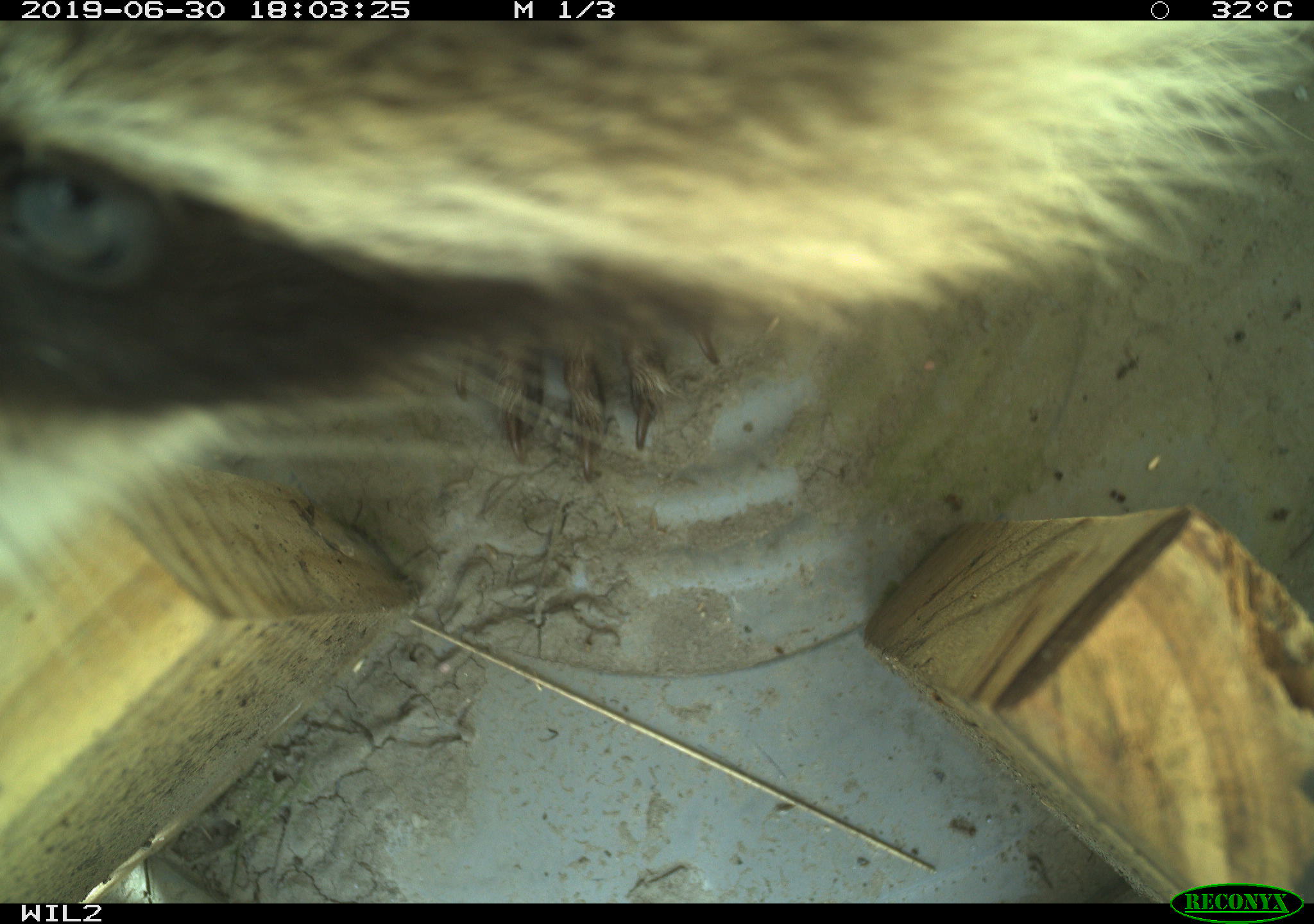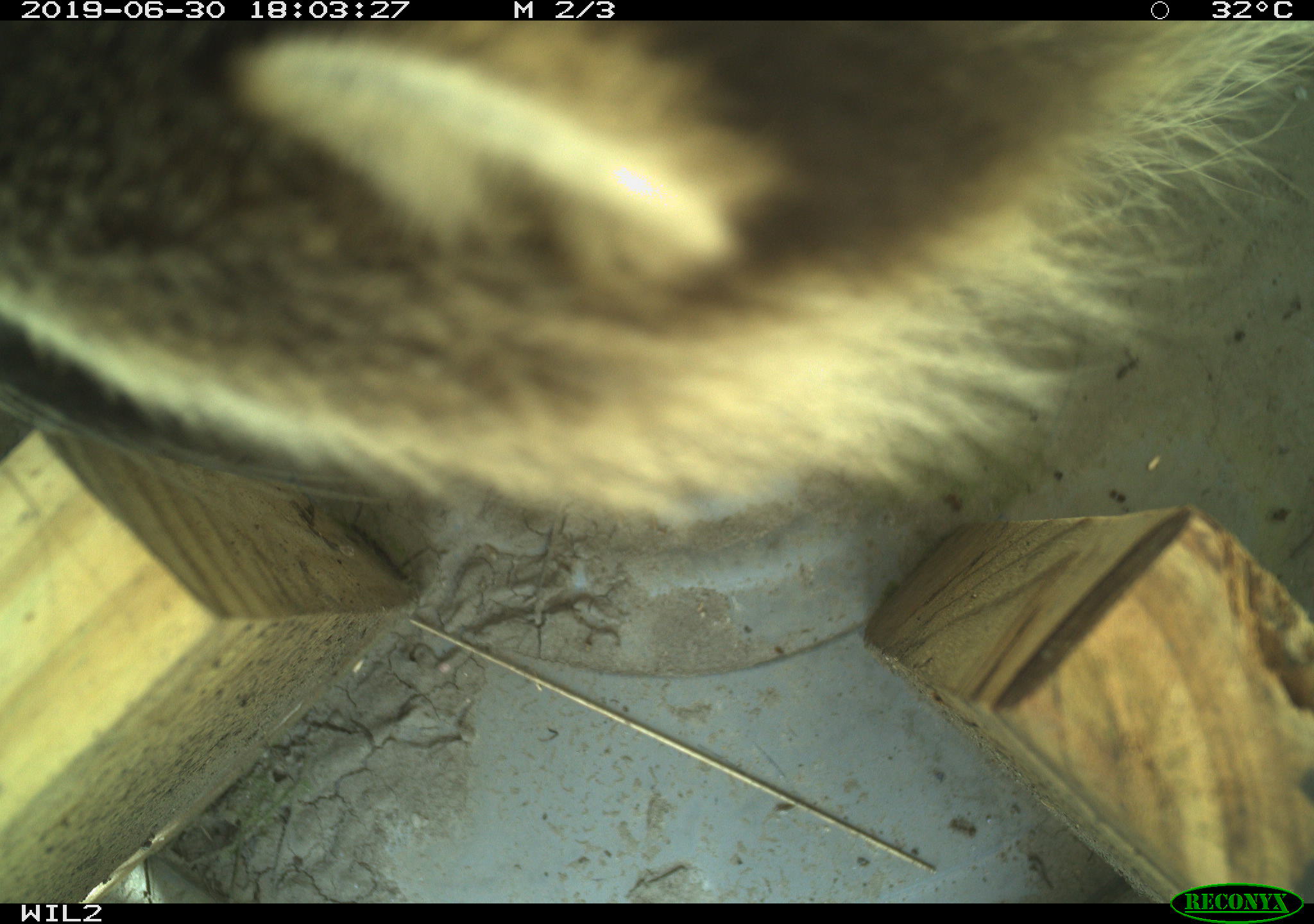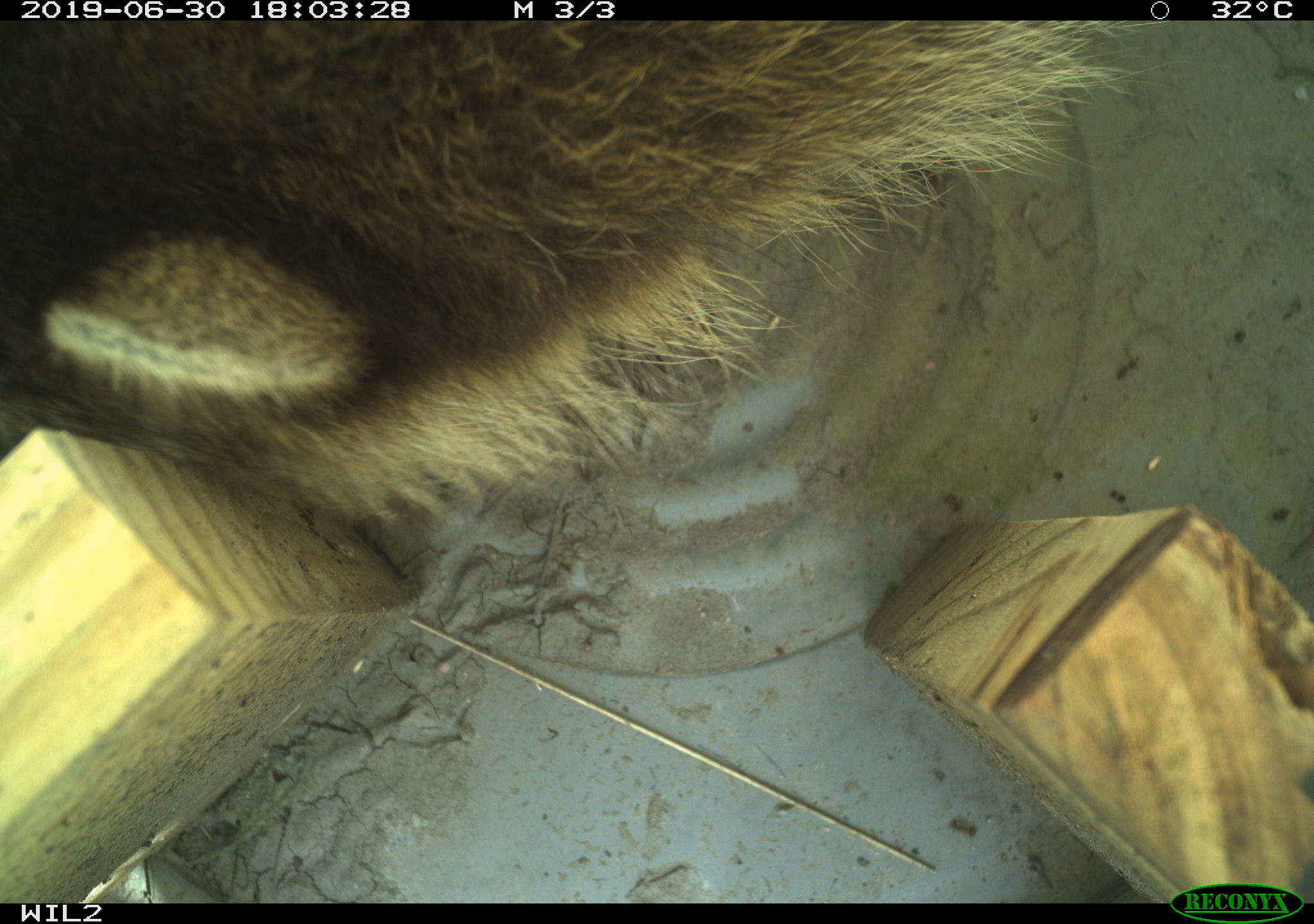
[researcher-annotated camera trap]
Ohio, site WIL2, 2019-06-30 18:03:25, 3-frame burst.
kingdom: Animalia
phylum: Chordata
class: Mammalia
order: Carnivora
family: Procyonidae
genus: Procyon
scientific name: Procyon lotor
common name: common raccoon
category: raccoon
Raccoon (common raccoon) (Procyon lotor).